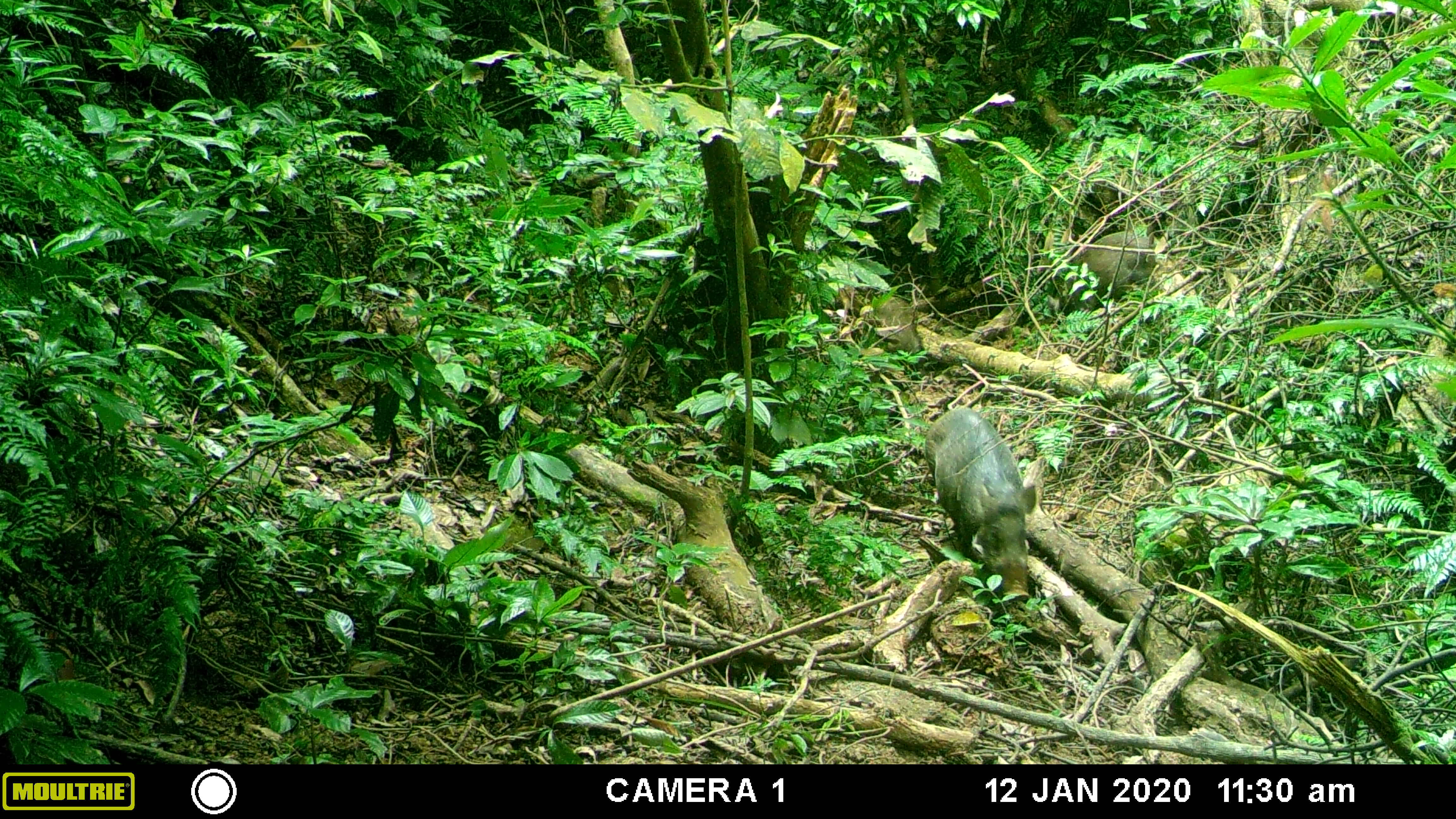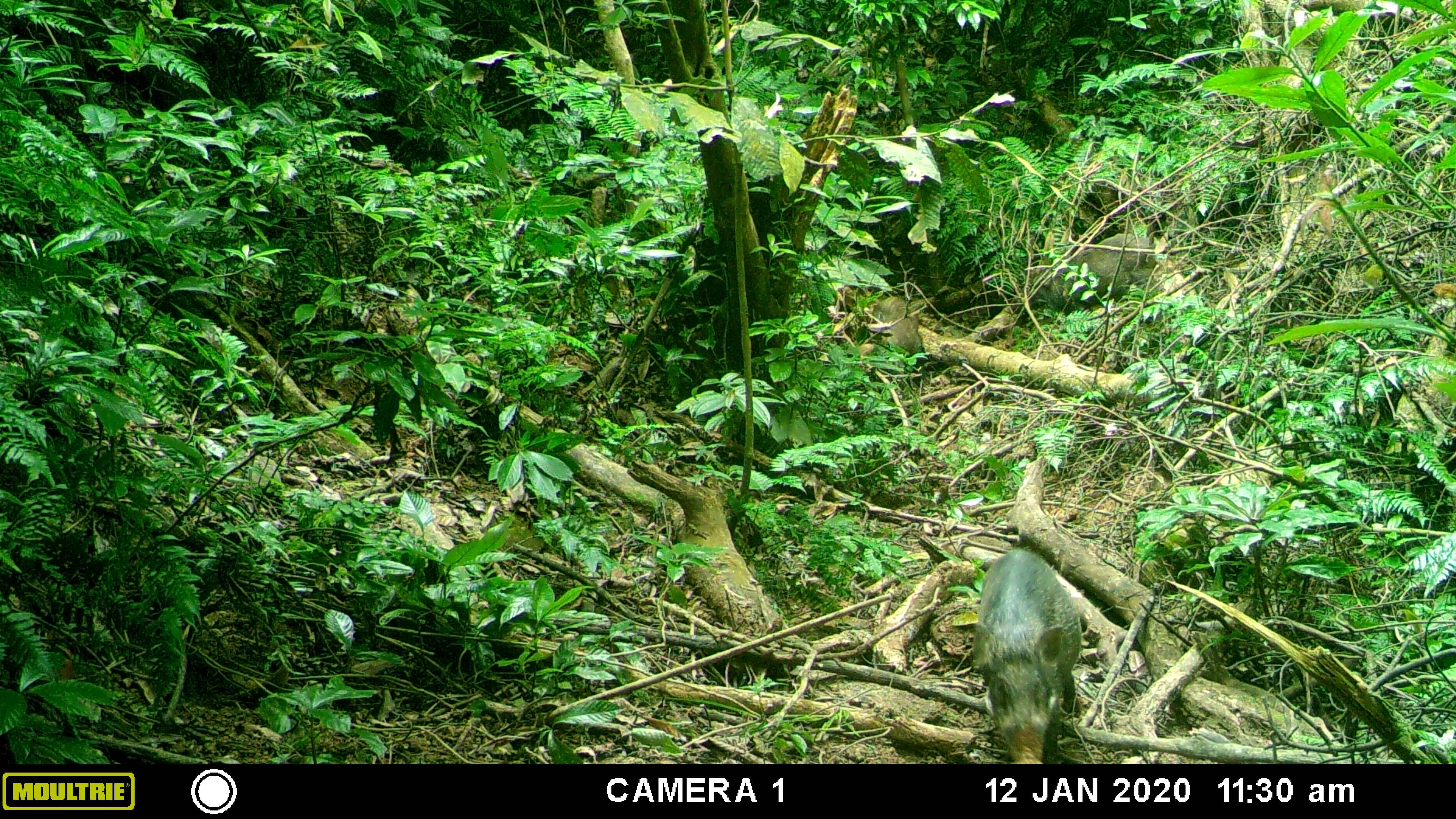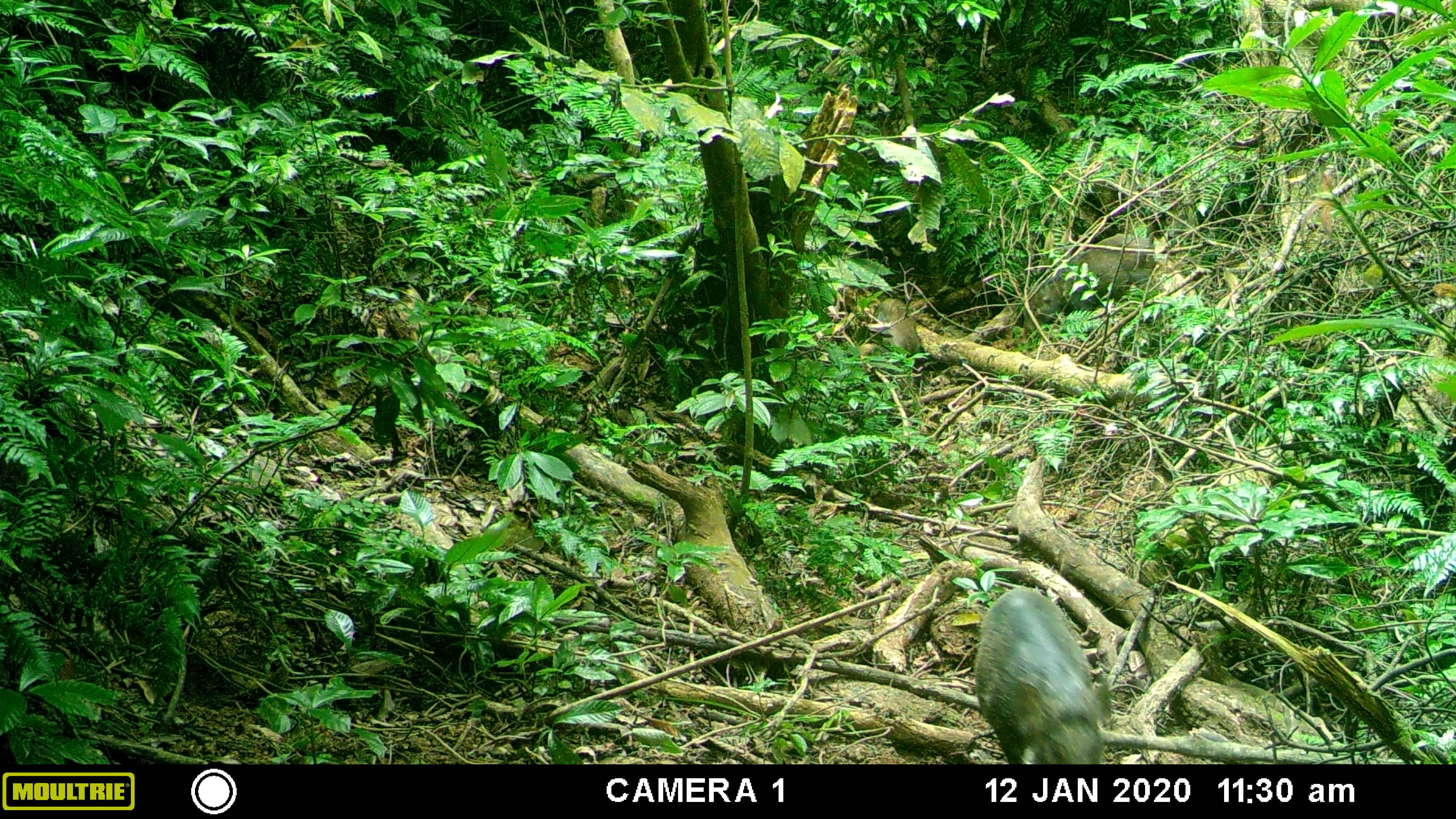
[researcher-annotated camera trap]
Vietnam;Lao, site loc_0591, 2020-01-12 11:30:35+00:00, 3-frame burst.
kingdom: Animalia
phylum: Chordata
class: Mammalia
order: Artiodactyla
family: Suidae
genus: Sus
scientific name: Sus scrofa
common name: eurasian wild pig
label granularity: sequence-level